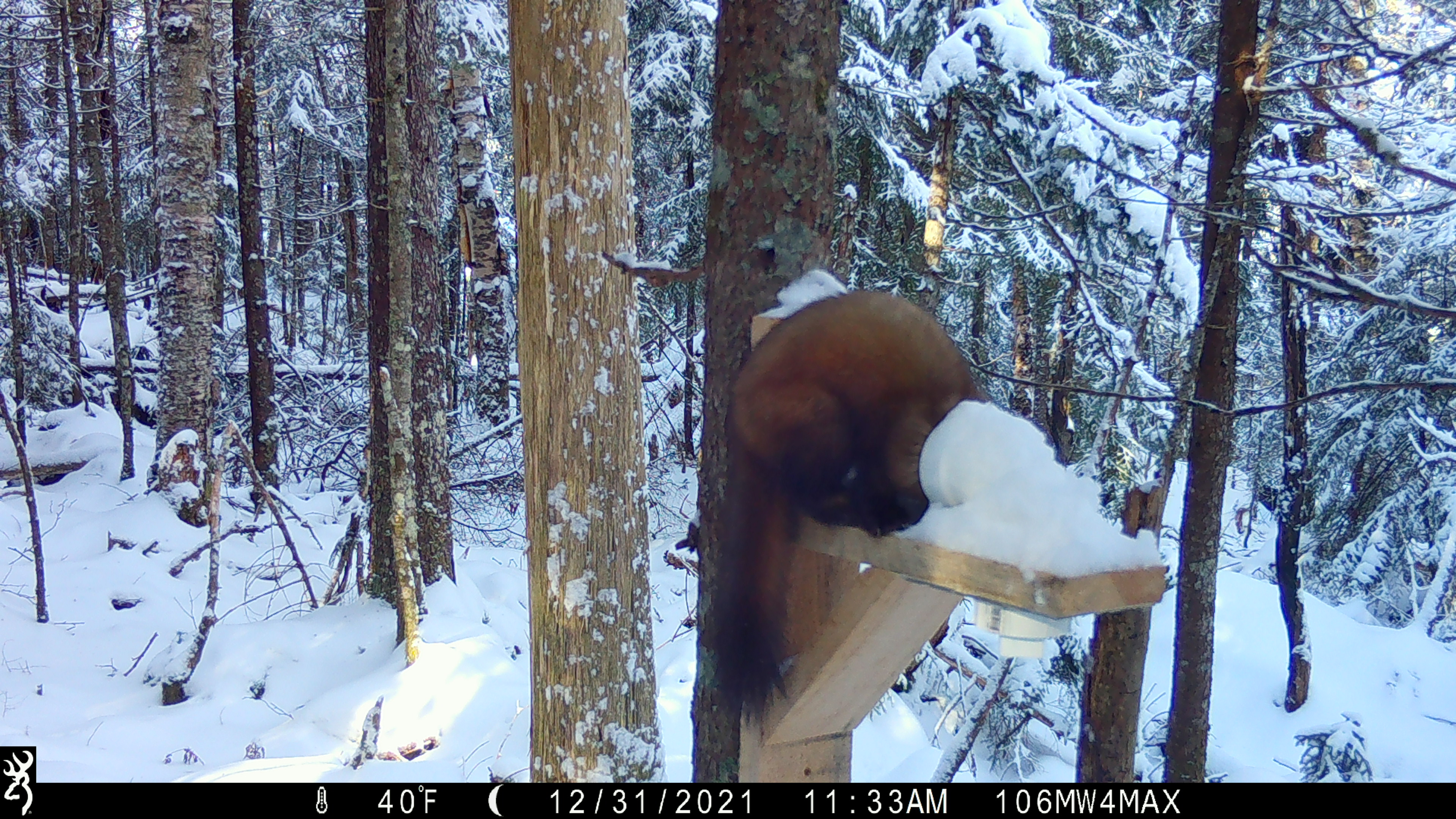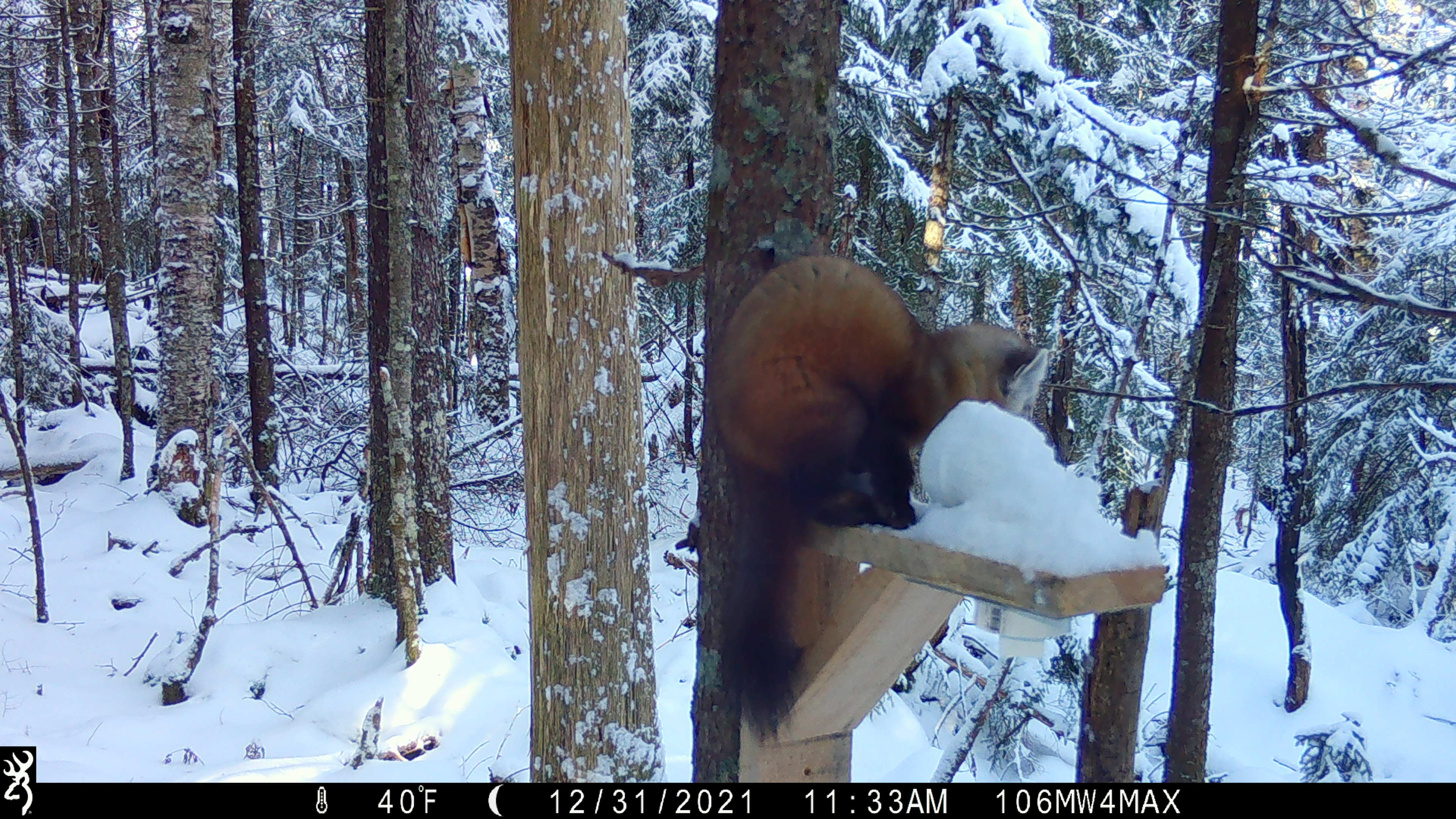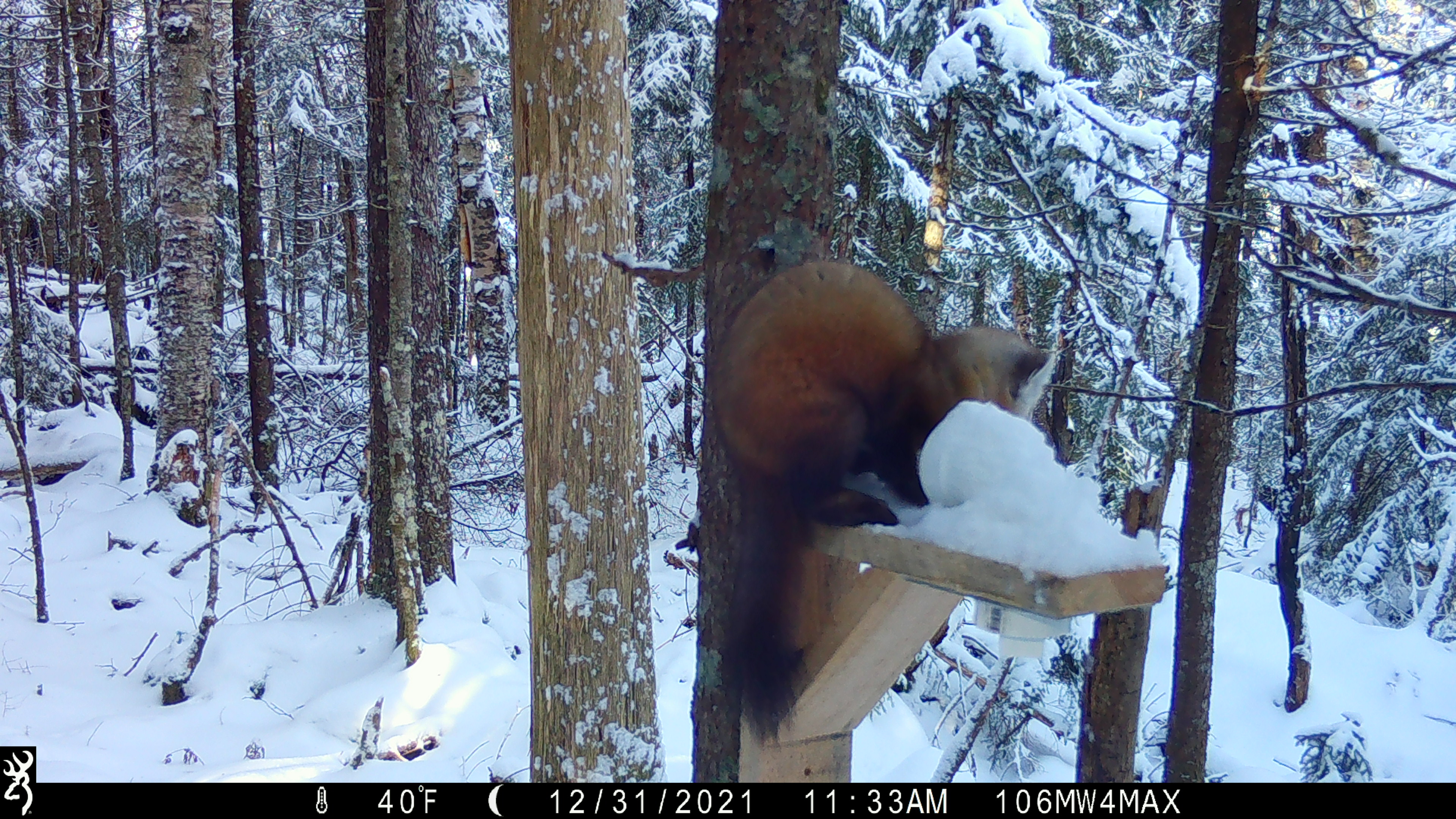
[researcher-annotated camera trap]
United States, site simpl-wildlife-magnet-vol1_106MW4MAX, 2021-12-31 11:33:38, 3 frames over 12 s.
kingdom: Animalia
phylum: Chordata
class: Mammalia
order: Carnivora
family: Mustelidae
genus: Martes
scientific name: Martes americana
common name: american marten